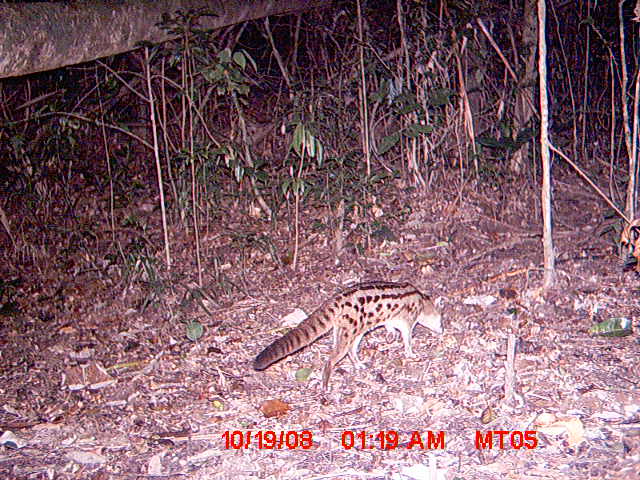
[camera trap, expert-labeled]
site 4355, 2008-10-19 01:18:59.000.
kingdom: Animalia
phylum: Chordata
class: Aves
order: Cuculiformes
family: Cuculidae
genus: Coua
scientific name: Coua serriana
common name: red-breasted coua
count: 1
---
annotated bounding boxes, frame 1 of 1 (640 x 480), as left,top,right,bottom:
coua serriana: 253,279,445,395; 617,215,640,280